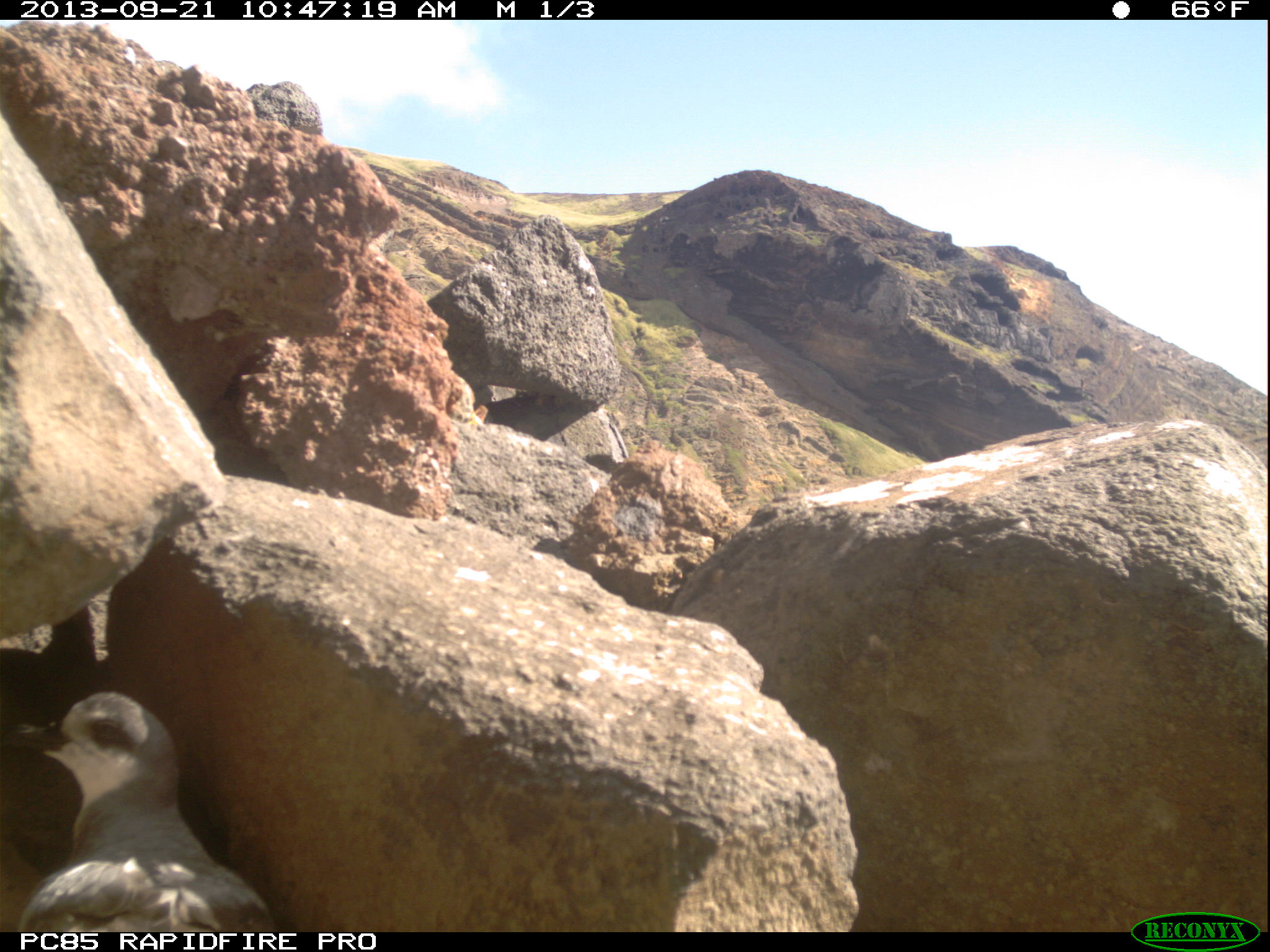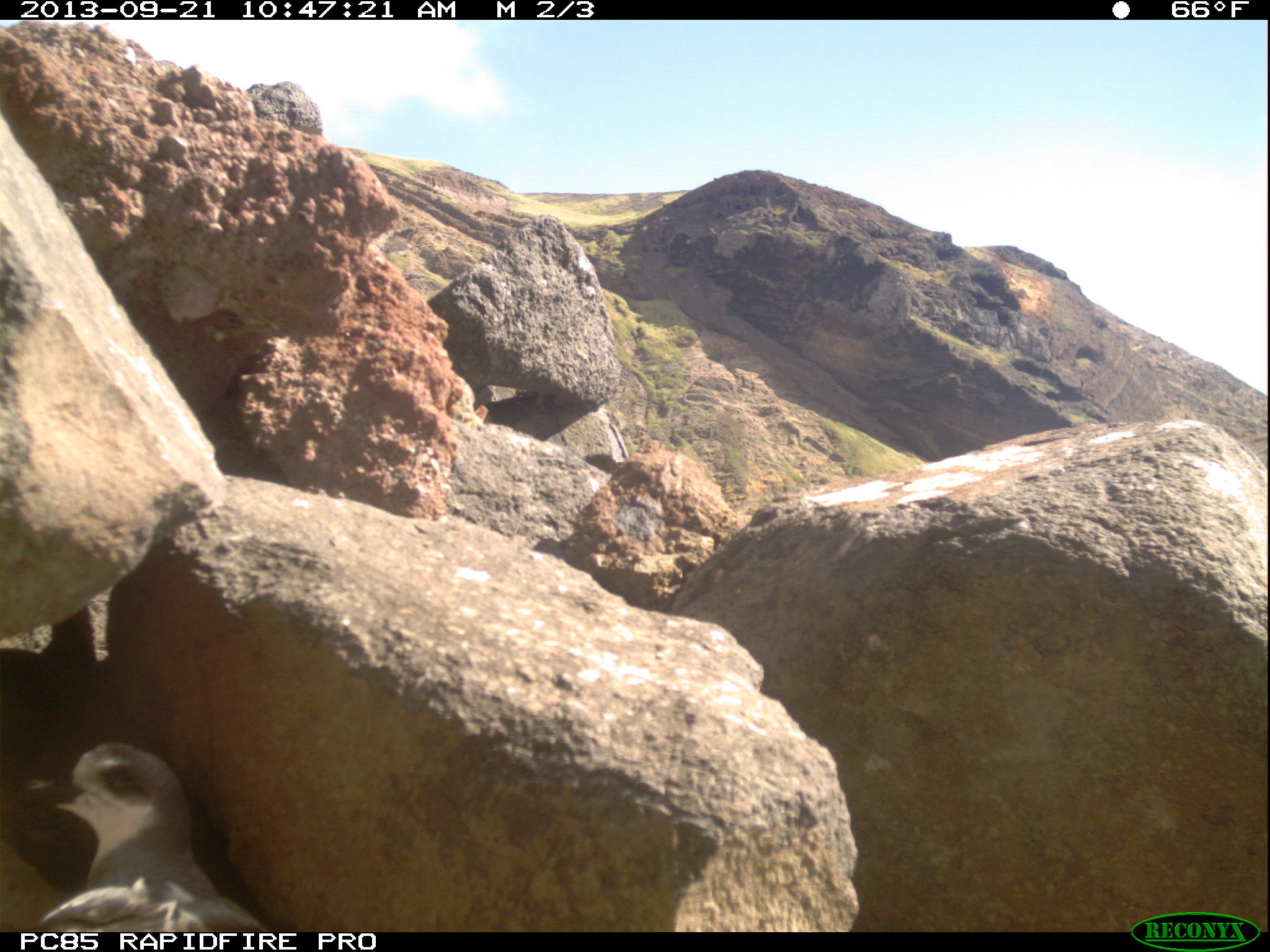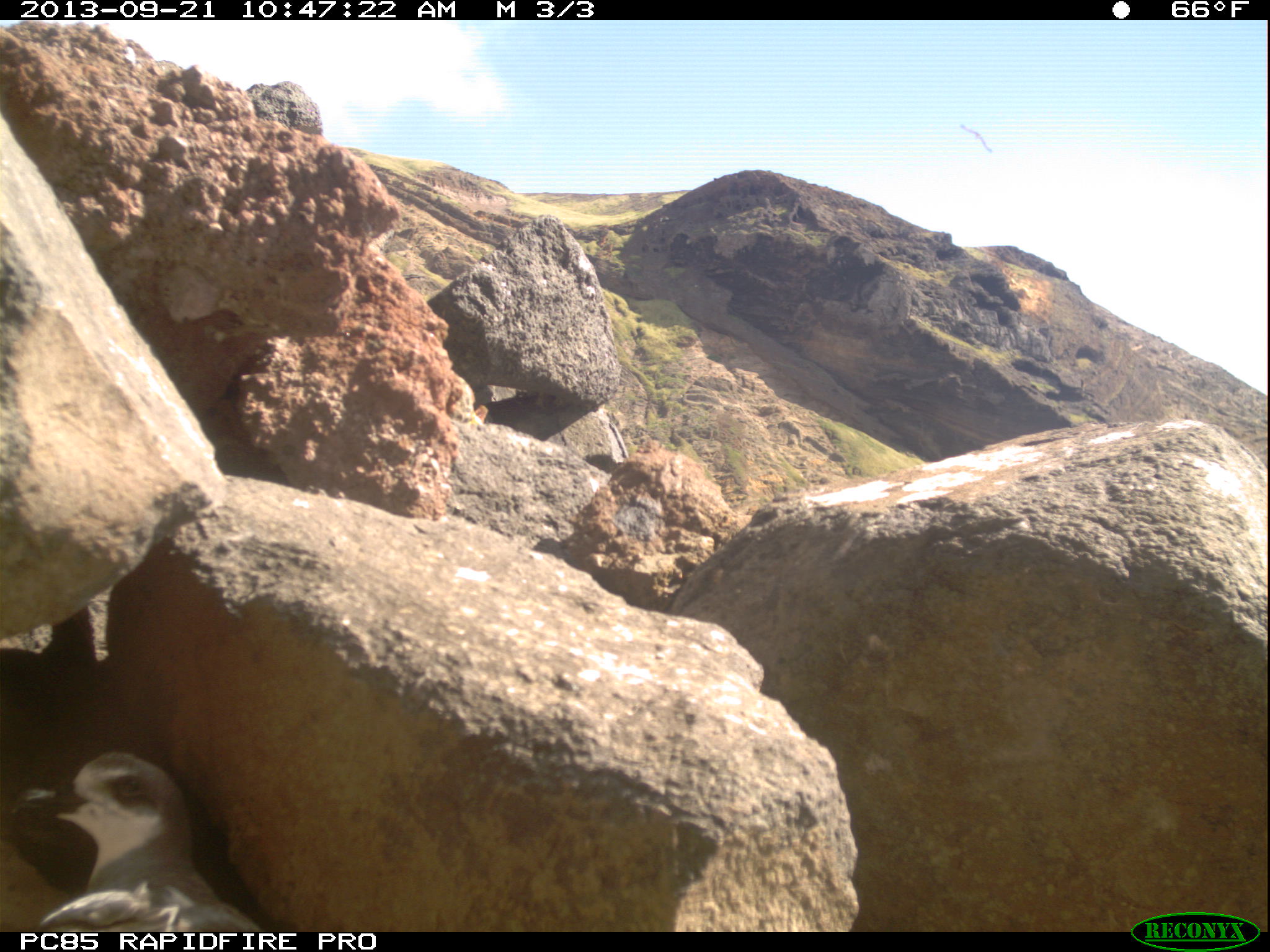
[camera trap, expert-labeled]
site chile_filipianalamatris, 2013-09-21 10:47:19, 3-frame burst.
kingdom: Animalia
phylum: Chordata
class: Aves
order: Procellariiformes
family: Procellariidae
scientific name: Procellariidae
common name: petrel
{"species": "petrel (Procellariidae)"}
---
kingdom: Animalia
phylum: Chordata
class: Aves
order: Columbiformes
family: Columbidae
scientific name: Columbidae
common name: dove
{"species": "dove (Columbidae)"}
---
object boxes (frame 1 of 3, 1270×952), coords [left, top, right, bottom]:
petrel: [5, 684, 272, 928]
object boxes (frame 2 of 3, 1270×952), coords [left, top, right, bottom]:
petrel: [11, 728, 269, 932]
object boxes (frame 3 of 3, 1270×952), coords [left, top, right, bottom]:
dove: [959, 119, 998, 159]
petrel: [0, 748, 268, 935]